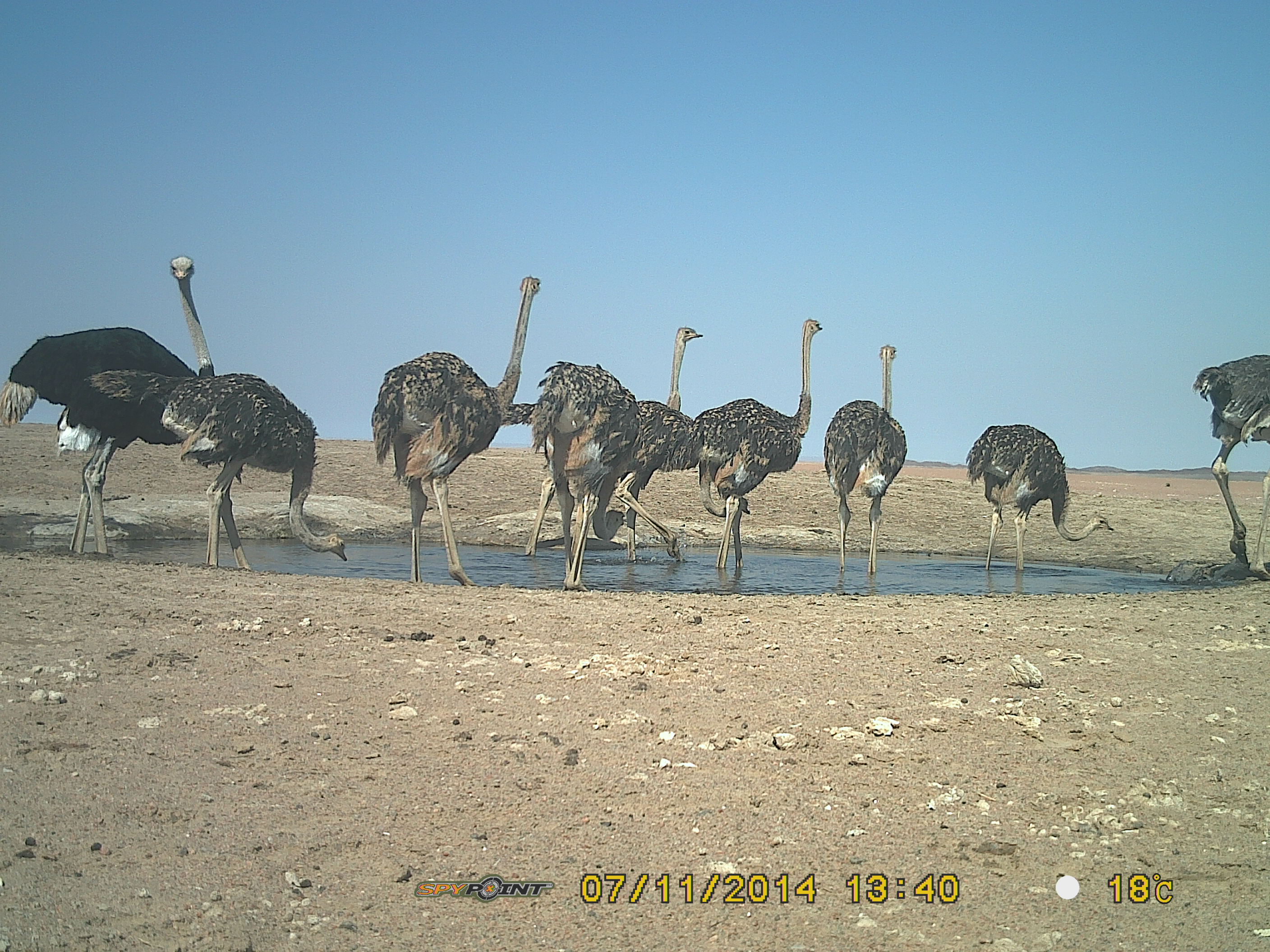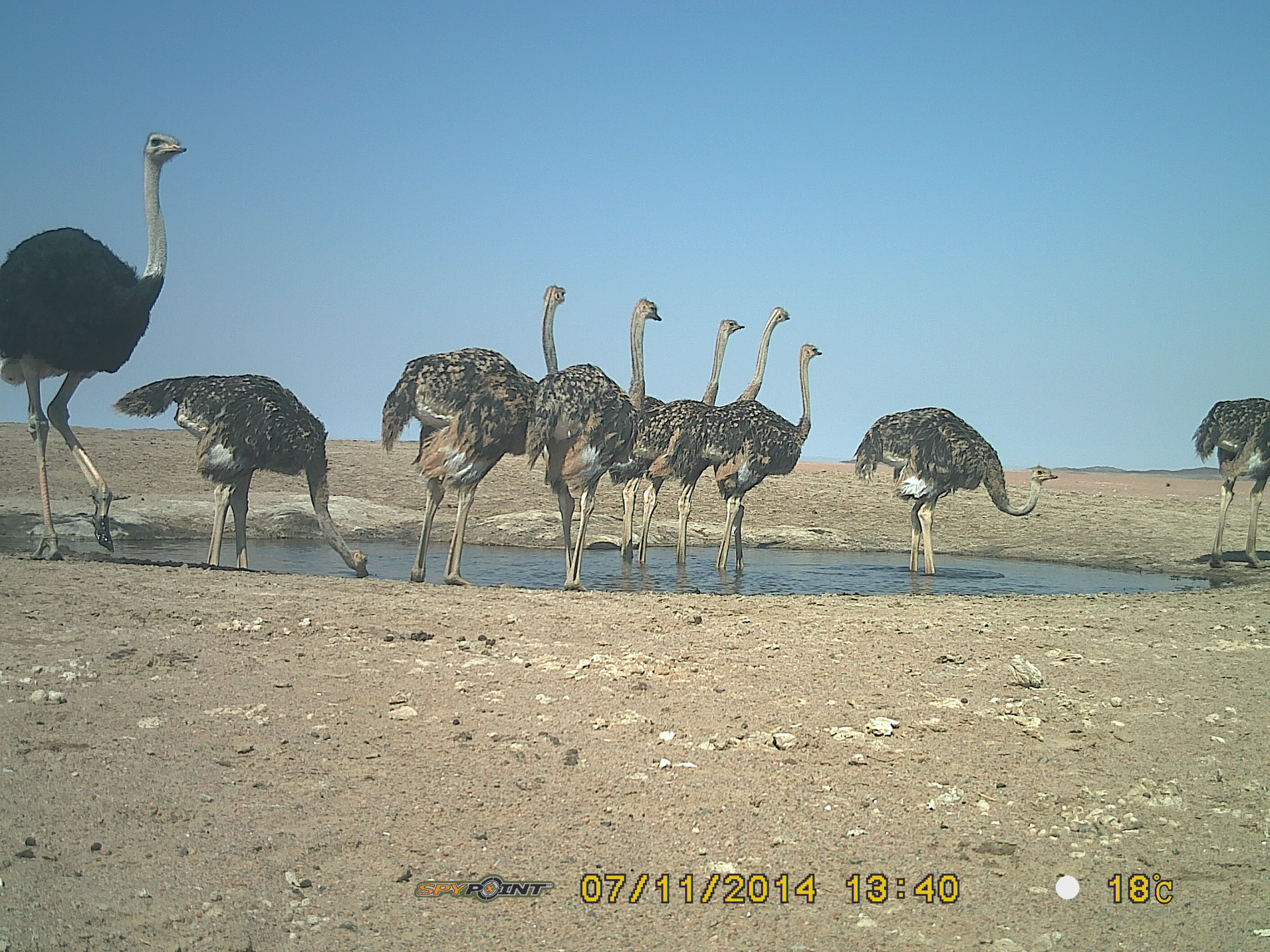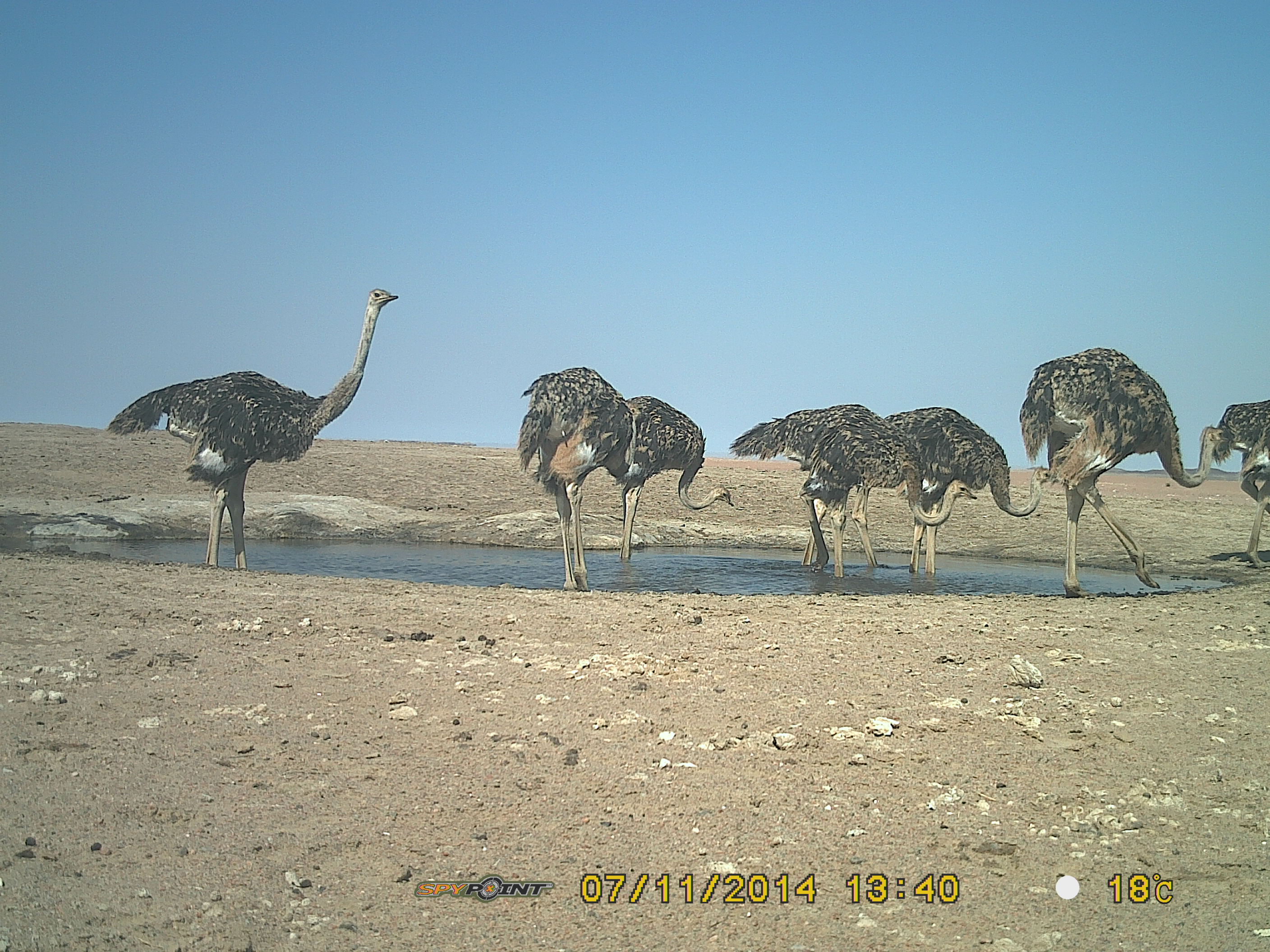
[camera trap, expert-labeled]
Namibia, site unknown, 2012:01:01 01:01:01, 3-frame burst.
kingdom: Animalia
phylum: Chordata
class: Aves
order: Struthioniformes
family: Struthionidae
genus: Struthio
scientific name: Struthio camelus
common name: common ostrich